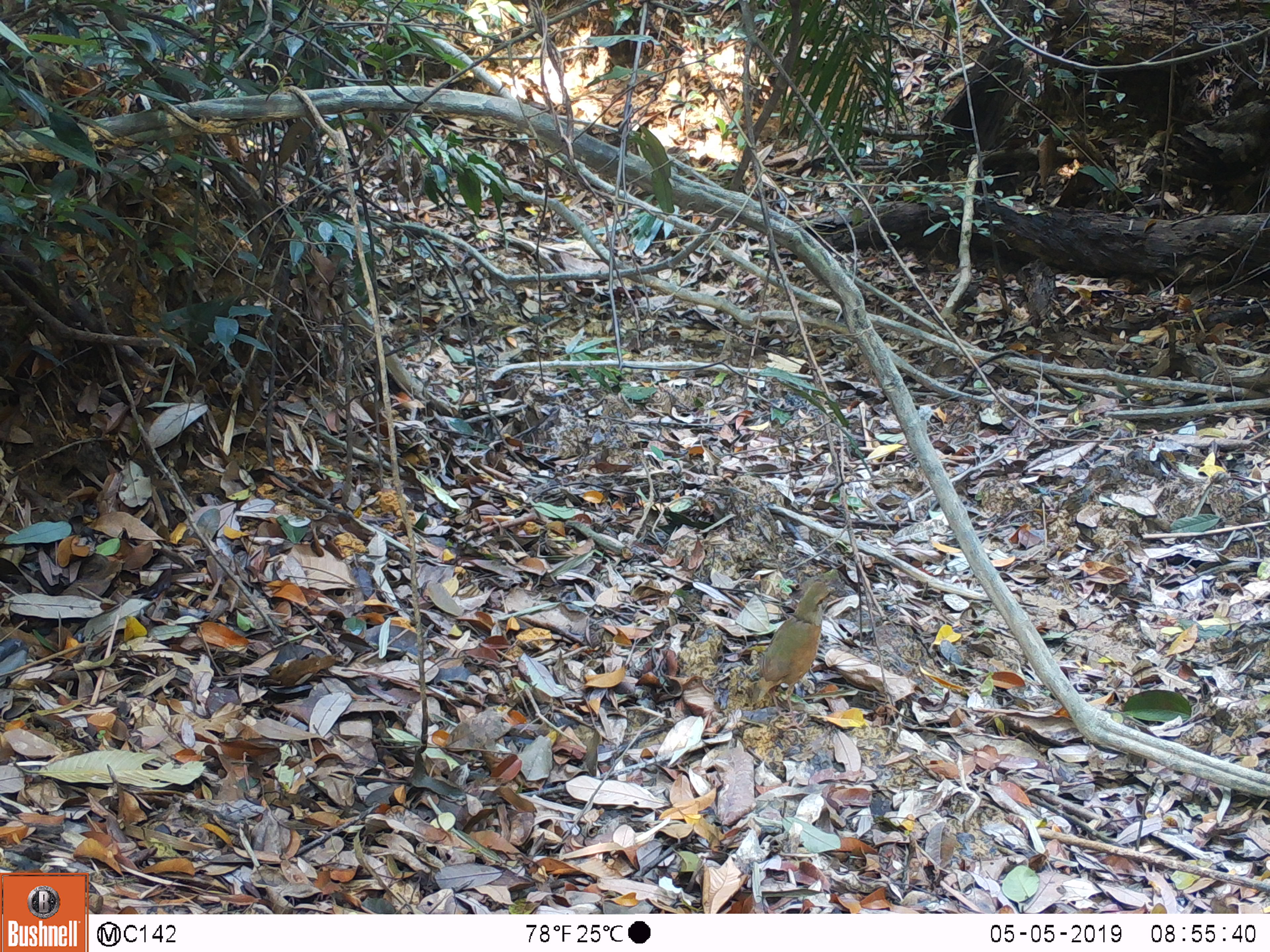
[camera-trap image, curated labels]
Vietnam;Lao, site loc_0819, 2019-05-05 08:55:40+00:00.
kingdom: Animalia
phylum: Chordata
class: Aves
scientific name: Aves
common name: bird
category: unidentified bird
Unidentified bird (bird) (Aves). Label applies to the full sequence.